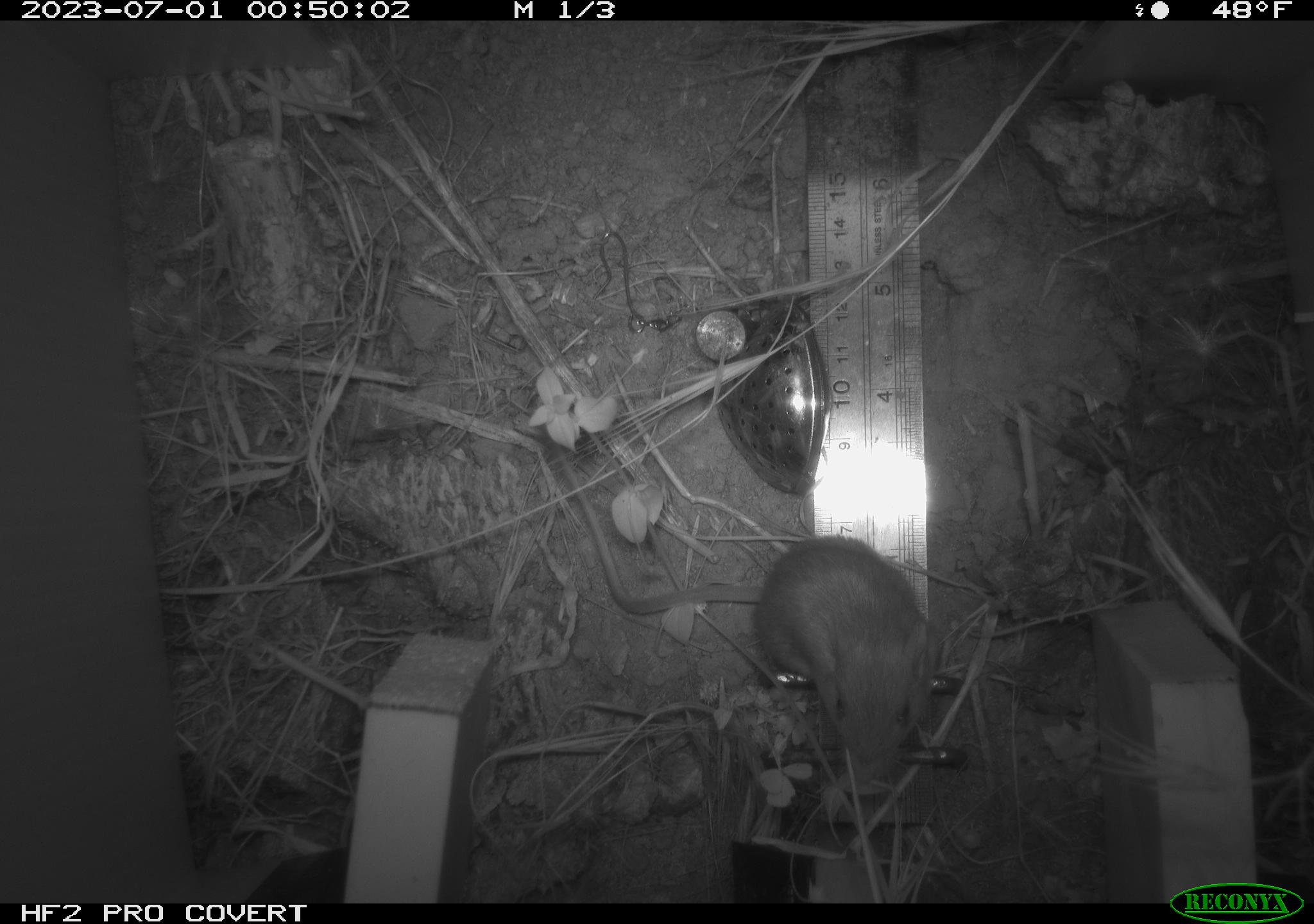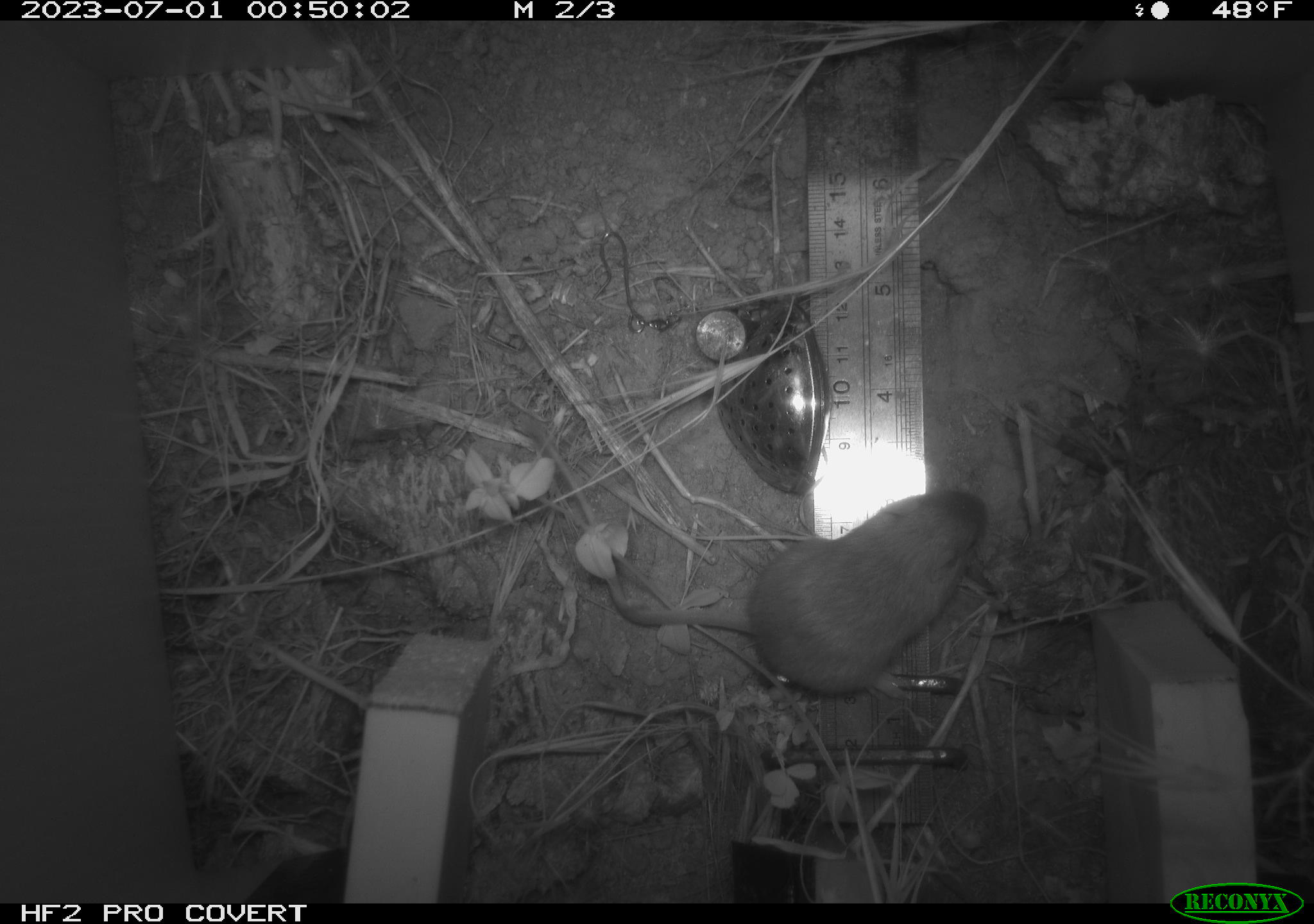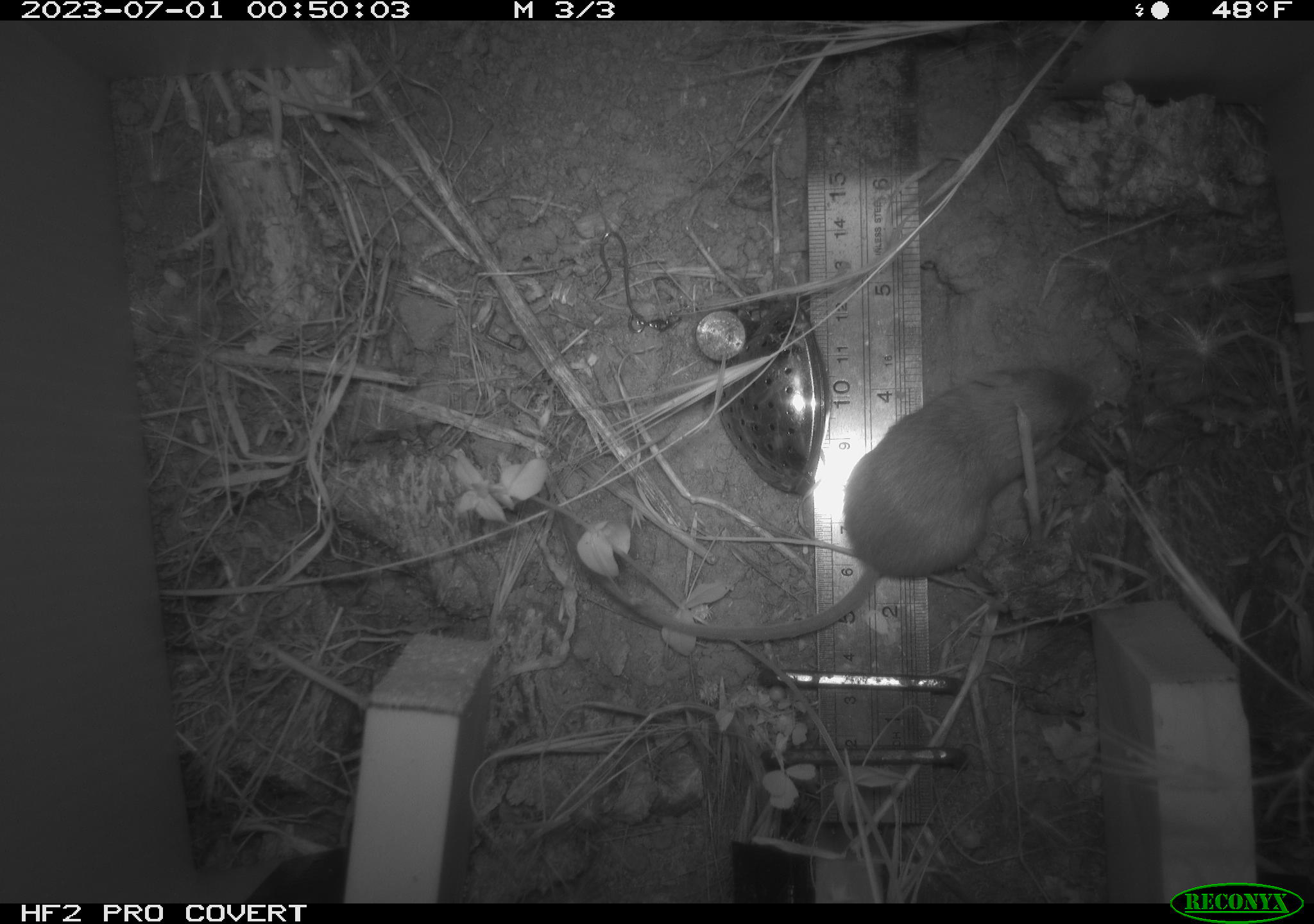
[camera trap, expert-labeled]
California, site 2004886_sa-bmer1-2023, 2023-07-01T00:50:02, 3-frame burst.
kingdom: Animalia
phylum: Chordata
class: Mammalia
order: Rodentia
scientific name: Rodentia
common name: mouse species